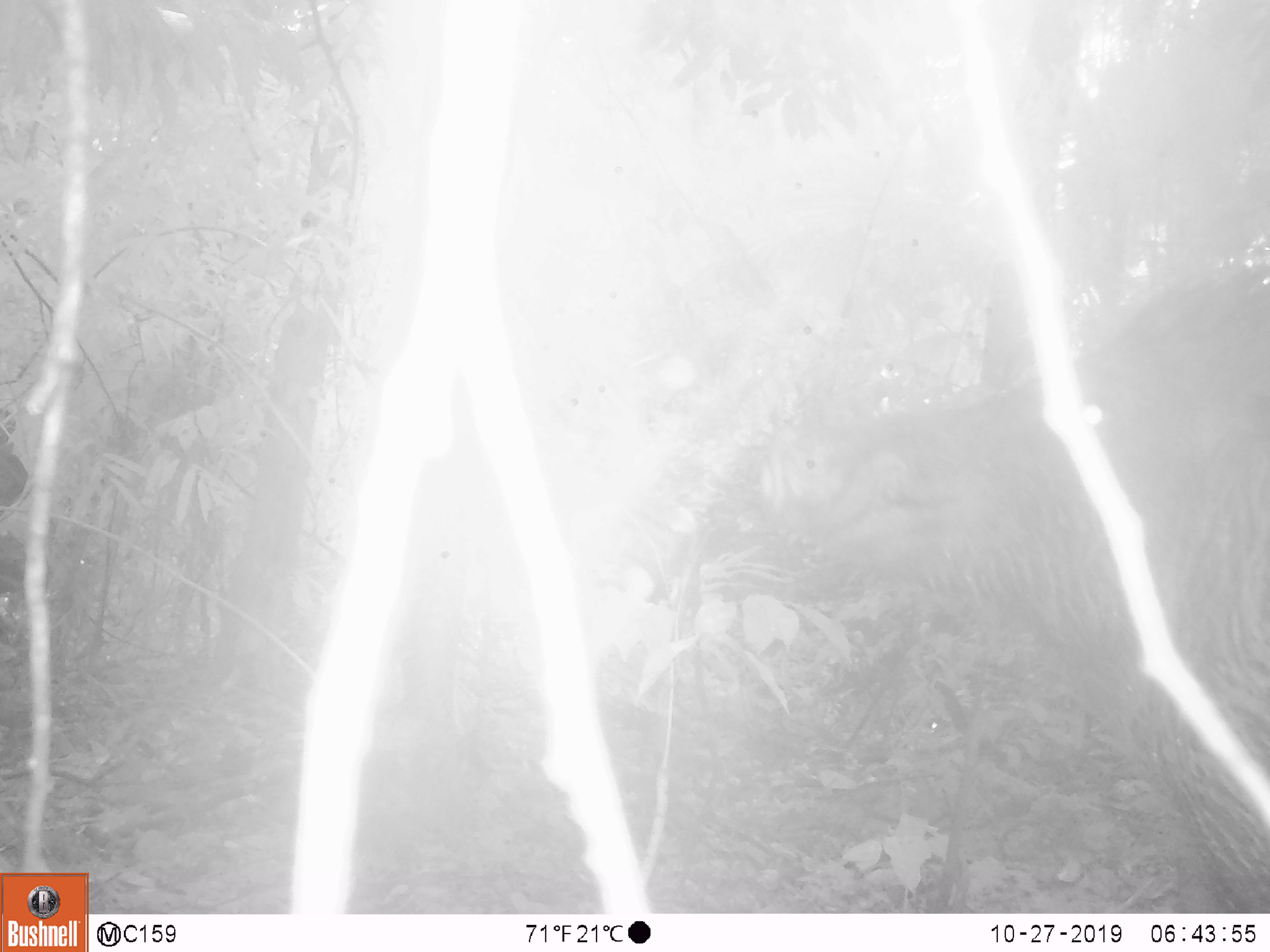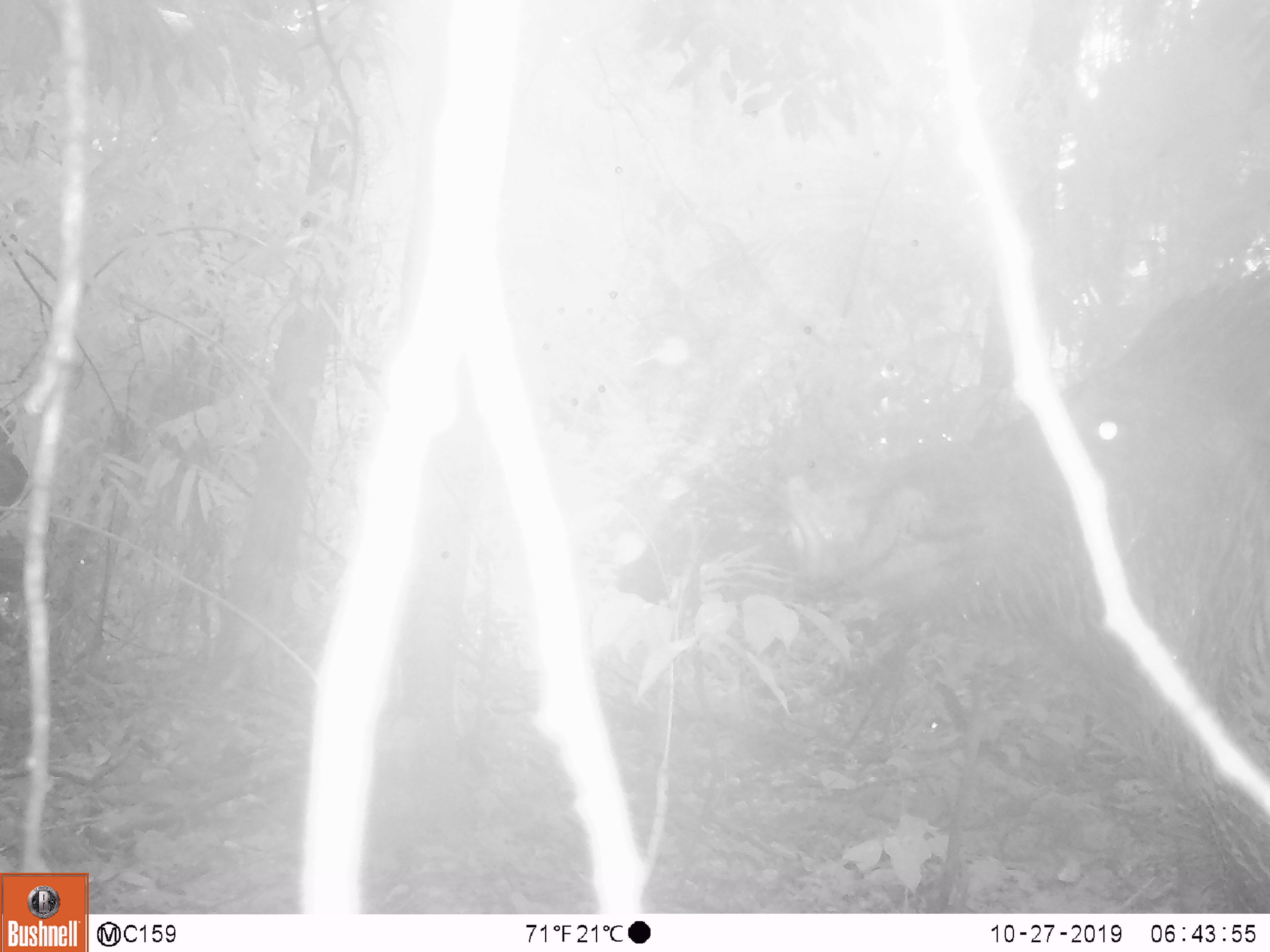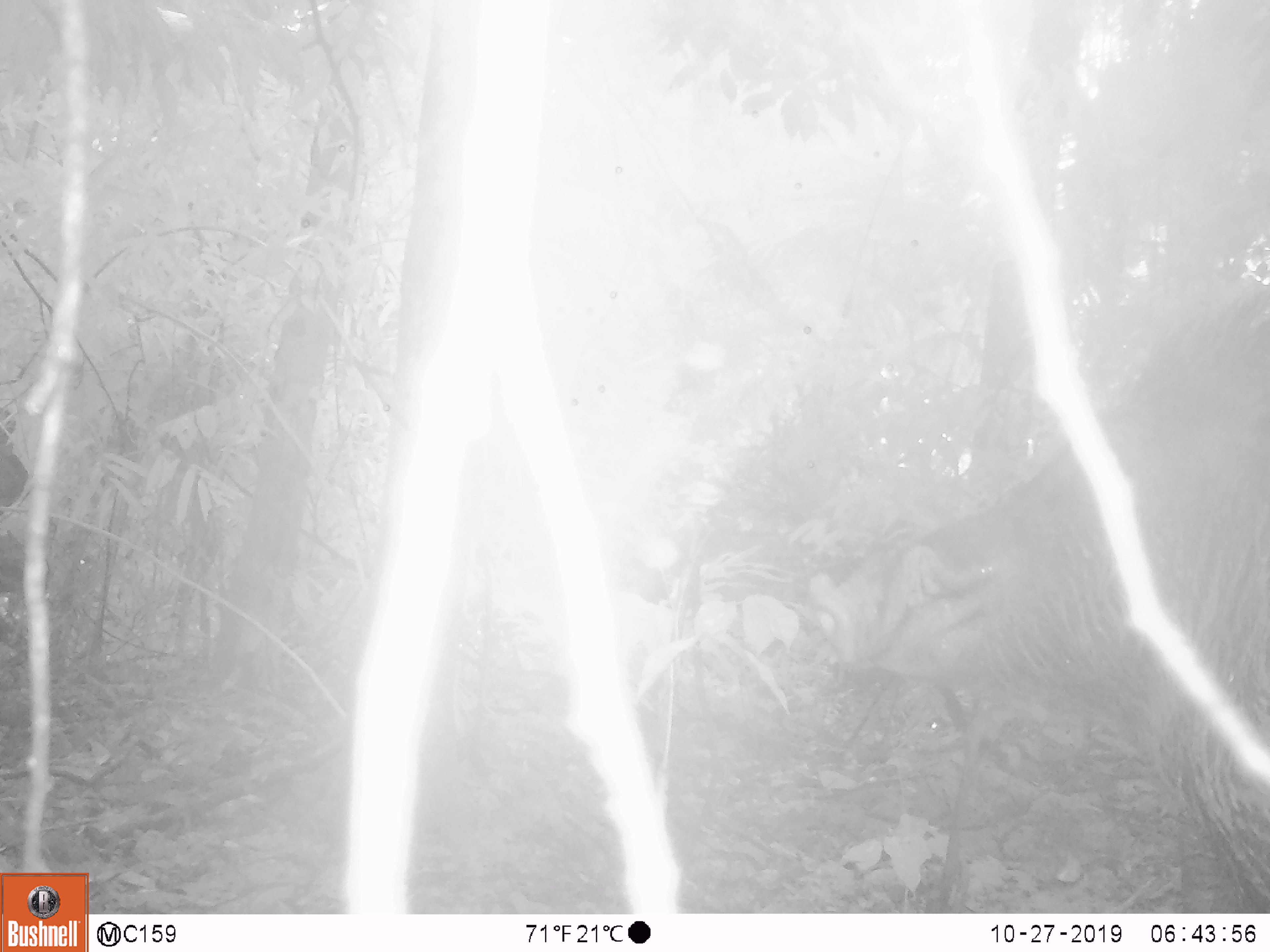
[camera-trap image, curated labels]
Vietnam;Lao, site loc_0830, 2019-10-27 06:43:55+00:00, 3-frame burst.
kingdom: Animalia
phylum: Chordata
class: Mammalia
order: Artiodactyla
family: Suidae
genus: Sus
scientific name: Sus scrofa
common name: eurasian wild pig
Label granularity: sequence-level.